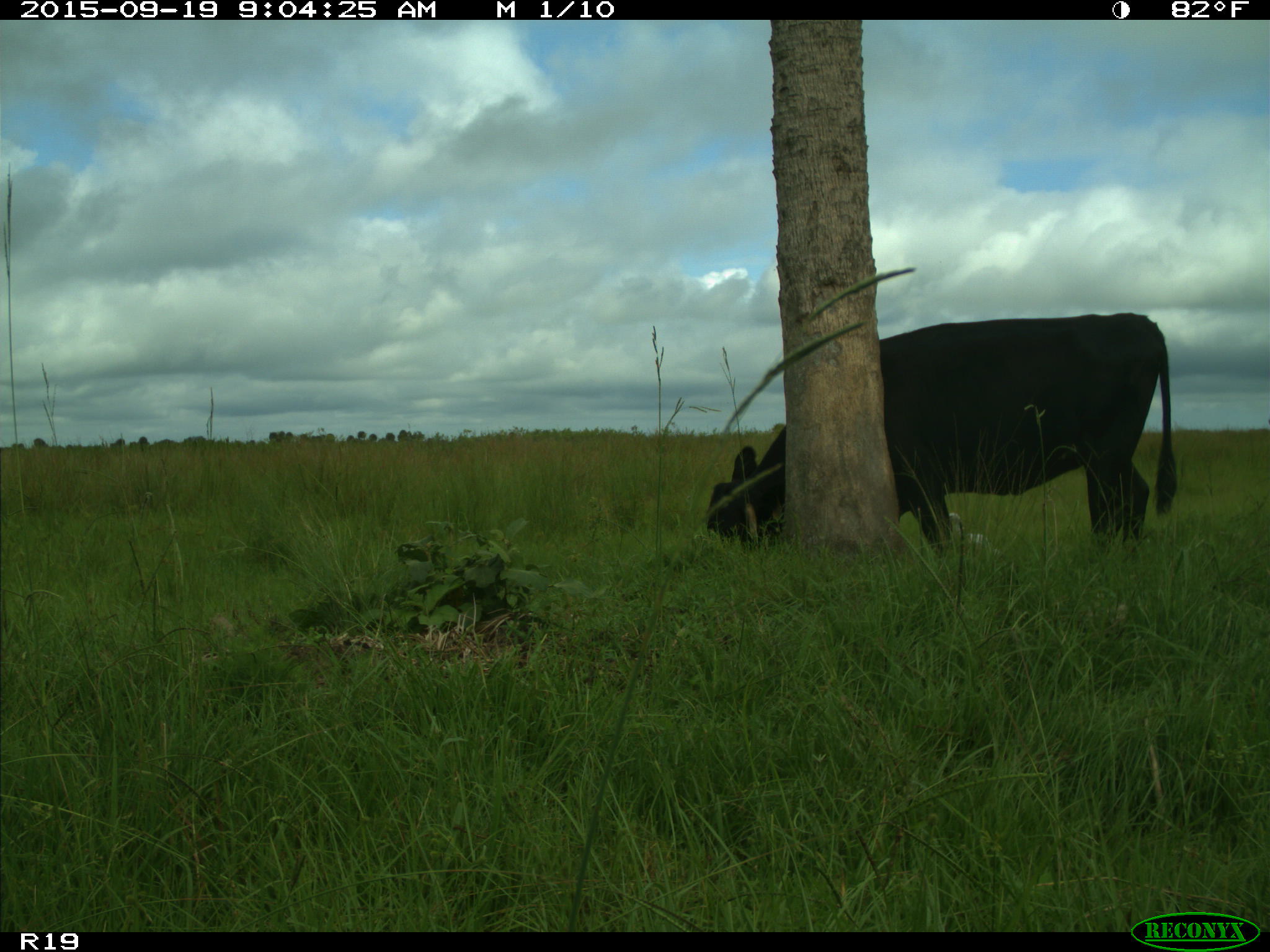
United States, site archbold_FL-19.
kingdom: Animalia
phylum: Chordata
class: Mammalia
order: Artiodactyla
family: Bovidae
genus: Bos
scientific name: Bos taurus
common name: domestic cow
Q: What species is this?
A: Bos taurus (domestic cow).